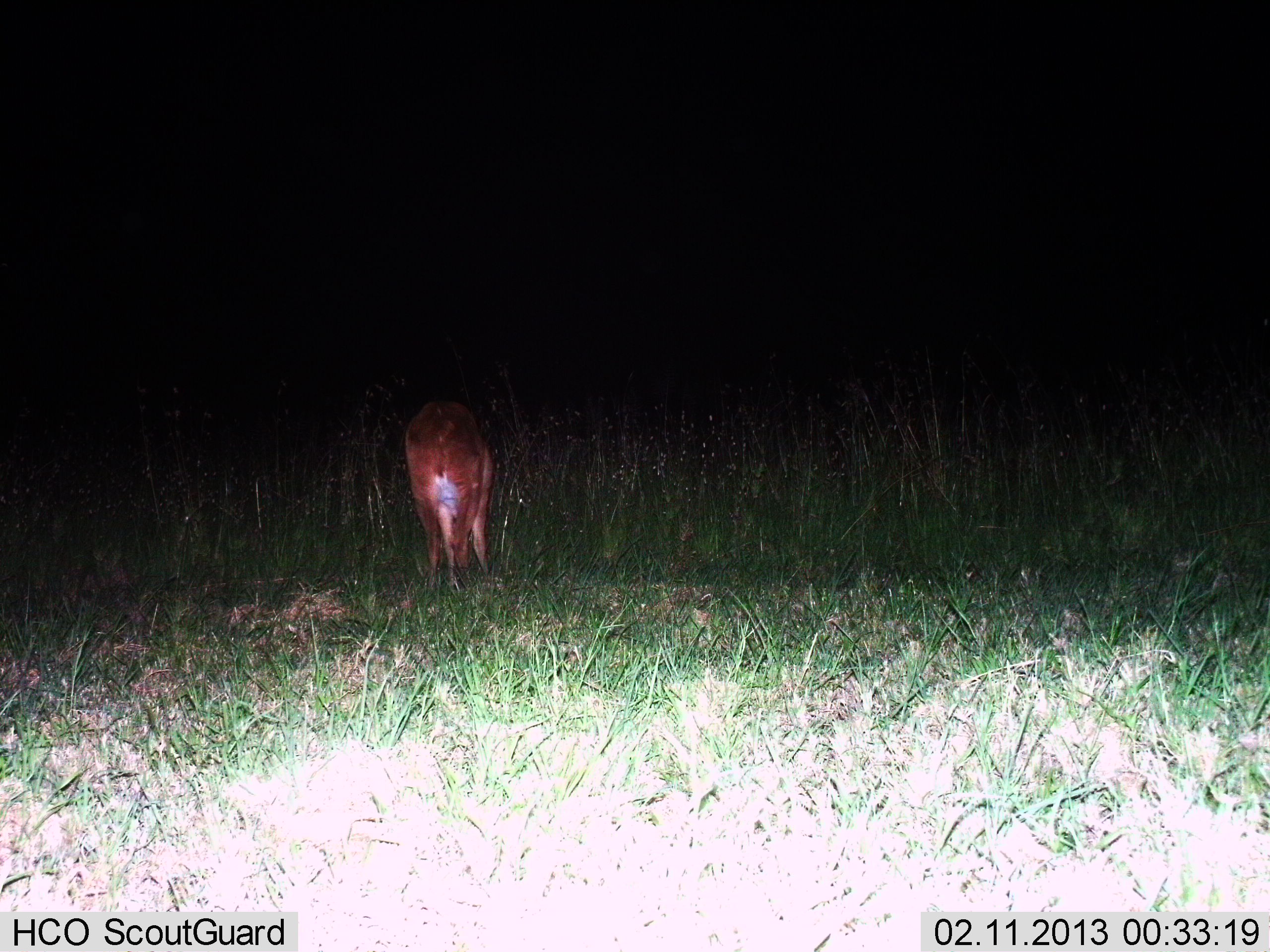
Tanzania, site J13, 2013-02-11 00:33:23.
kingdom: Animalia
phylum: Chordata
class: Mammalia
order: Artiodactyla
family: Bovidae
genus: Redunca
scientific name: Redunca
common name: reedbuck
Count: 1.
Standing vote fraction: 60%.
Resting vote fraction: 0%.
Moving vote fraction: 0%.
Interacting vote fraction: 0%.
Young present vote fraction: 0%.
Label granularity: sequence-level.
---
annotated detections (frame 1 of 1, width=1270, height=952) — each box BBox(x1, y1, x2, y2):
animal: BBox(399, 395, 496, 592)